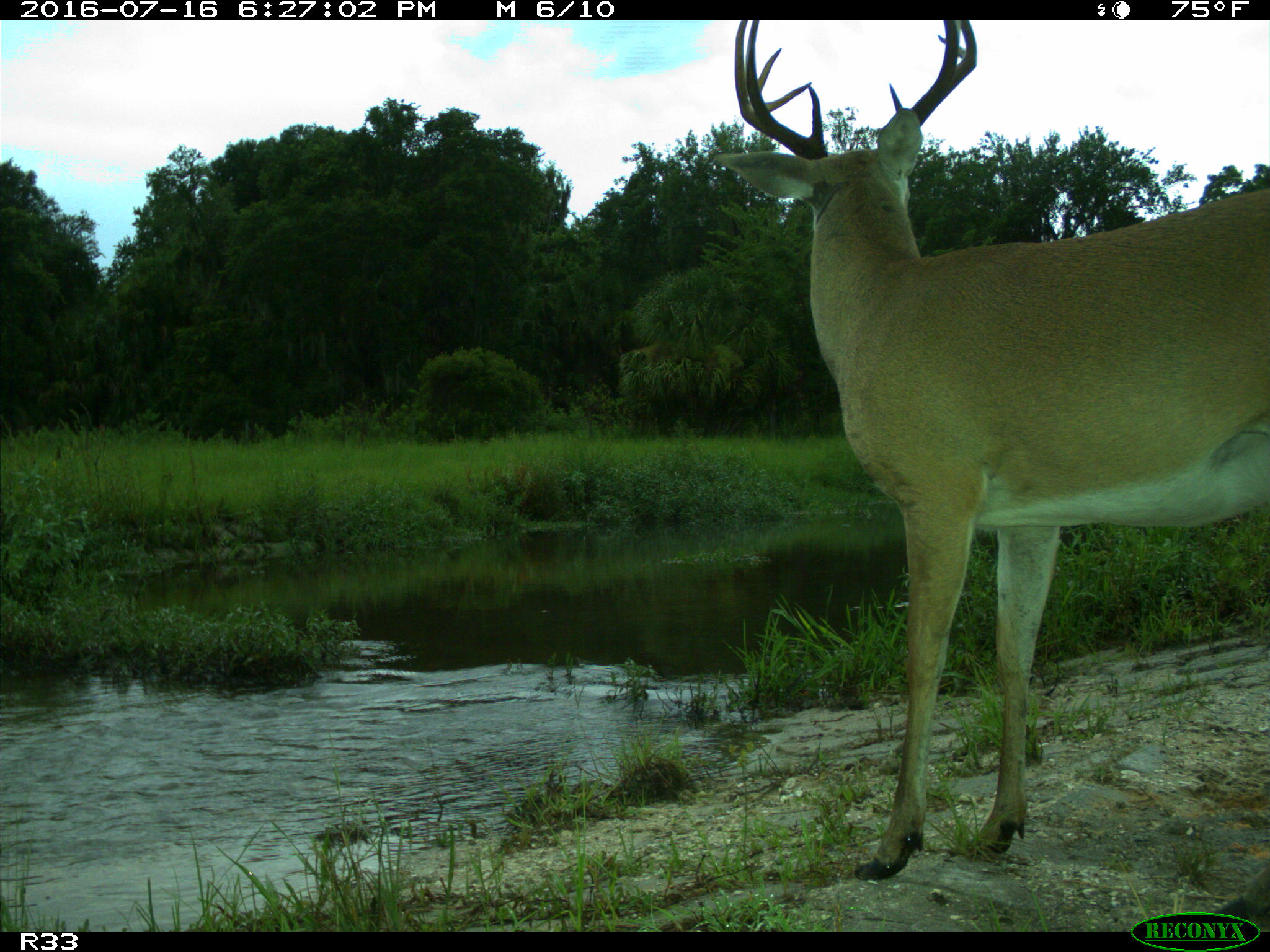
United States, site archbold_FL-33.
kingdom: Animalia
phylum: Chordata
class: Mammalia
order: Artiodactyla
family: Cervidae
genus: Odocoileus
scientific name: Odocoileus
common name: deer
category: unidentified deer